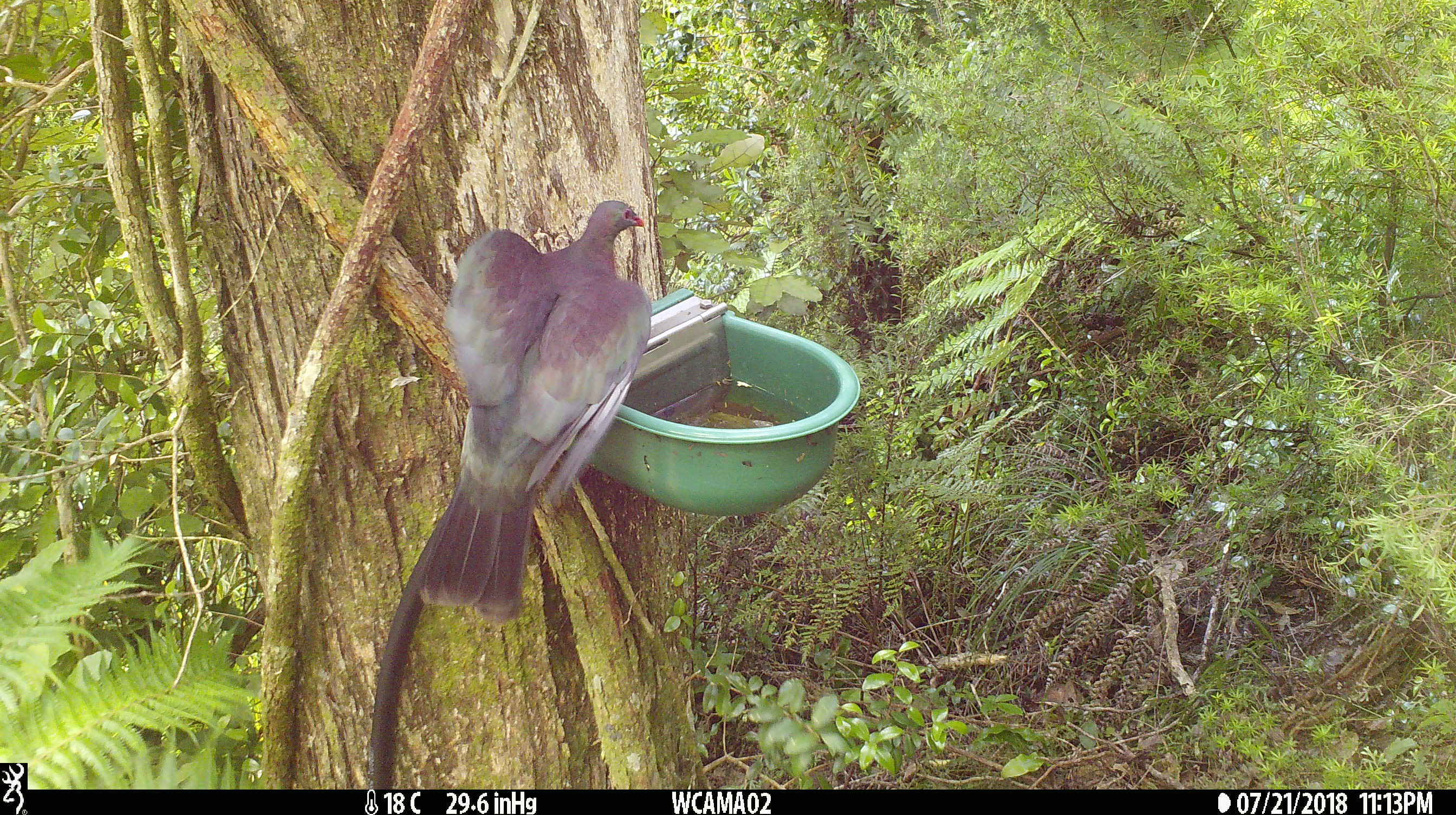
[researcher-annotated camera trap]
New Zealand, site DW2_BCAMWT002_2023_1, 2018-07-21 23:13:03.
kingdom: Animalia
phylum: Chordata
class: Aves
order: Columbiformes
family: Columbidae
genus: Hemiphaga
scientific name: Hemiphaga novaeseelandiae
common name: new zealand pigeon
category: kereru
Kereru (new zealand pigeon) (Hemiphaga novaeseelandiae).